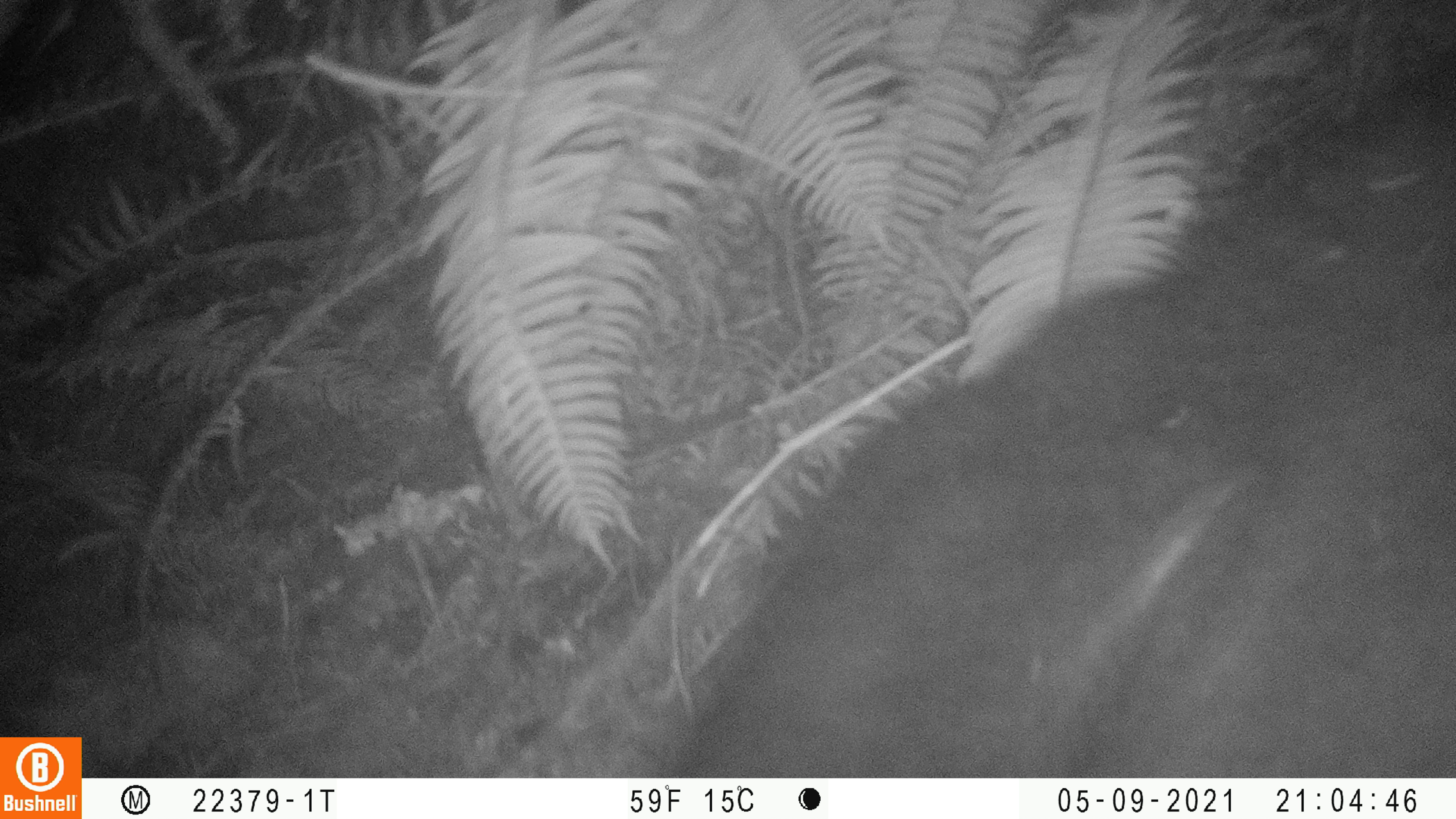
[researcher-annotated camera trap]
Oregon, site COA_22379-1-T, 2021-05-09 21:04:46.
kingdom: Animalia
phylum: Chordata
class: Mammalia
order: Carnivora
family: Ursidae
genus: Ursus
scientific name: Ursus americanus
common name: american black bear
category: black bear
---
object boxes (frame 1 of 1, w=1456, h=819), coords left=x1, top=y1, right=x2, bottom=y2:
black bear: left=627, top=0, right=1455, bottom=777